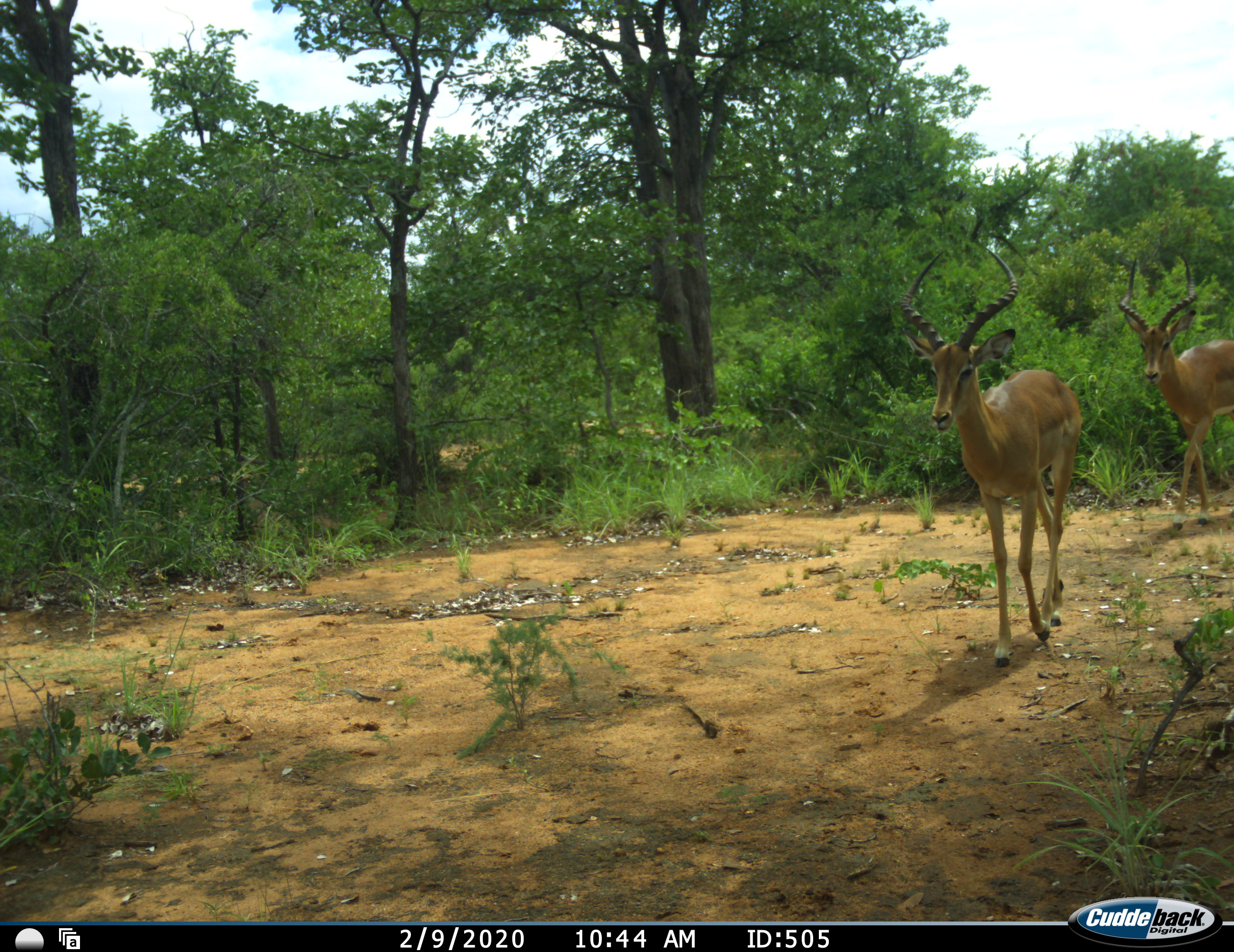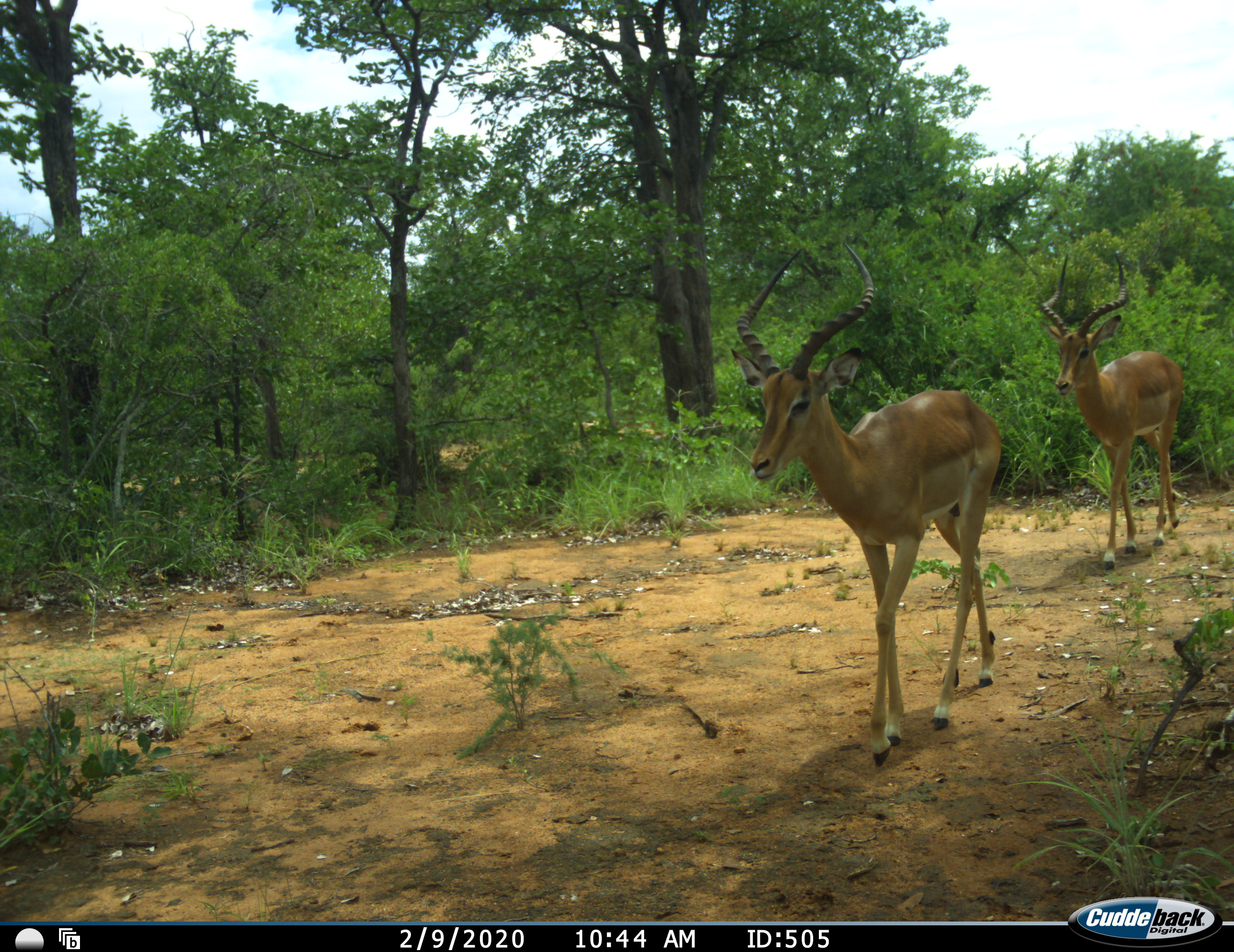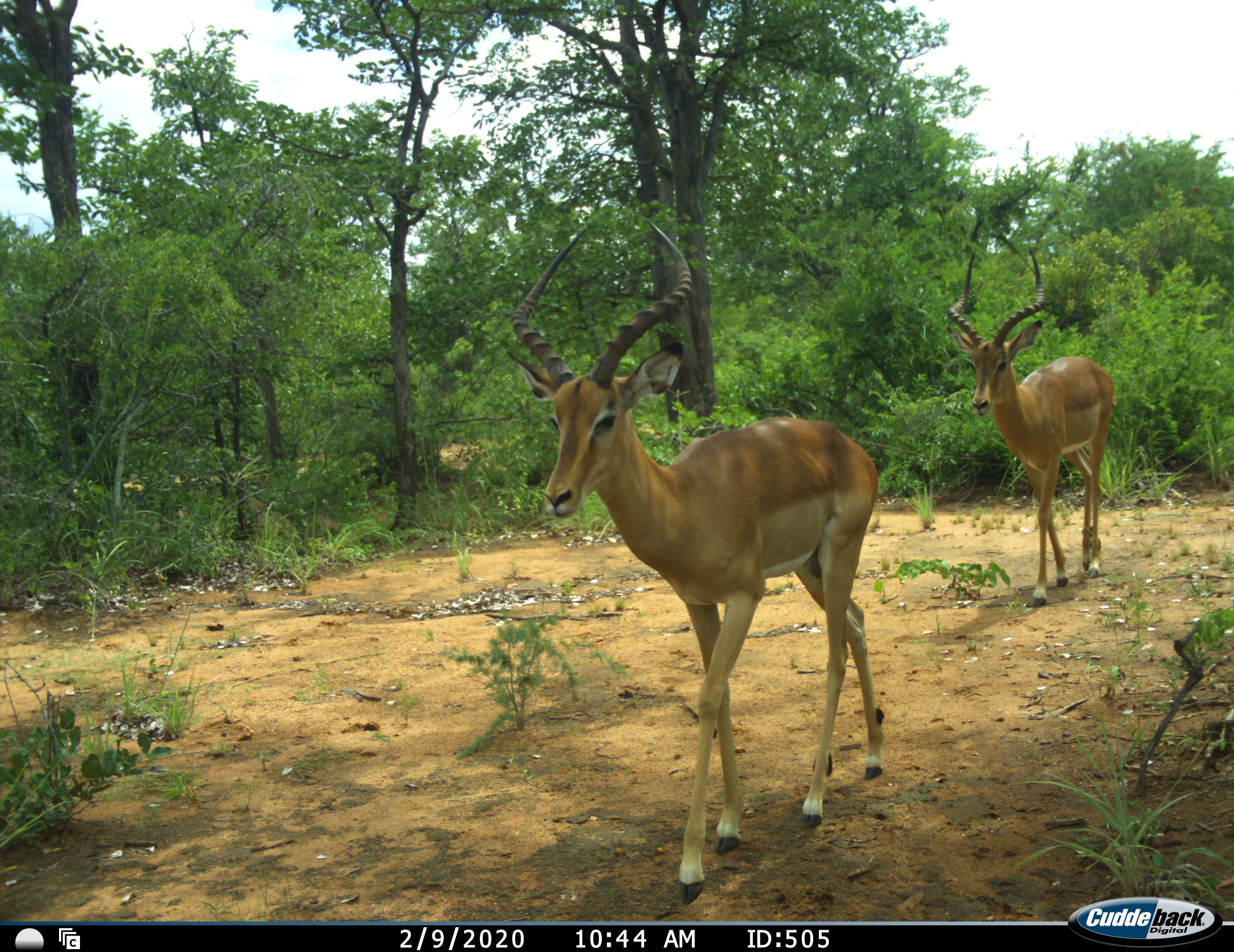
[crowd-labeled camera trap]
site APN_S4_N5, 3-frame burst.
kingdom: Animalia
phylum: Chordata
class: Mammalia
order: Artiodactyla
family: Bovidae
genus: Aepyceros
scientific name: Aepyceros melampus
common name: impala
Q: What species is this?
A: Impala (Aepyceros melampus).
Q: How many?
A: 2.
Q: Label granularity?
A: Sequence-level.